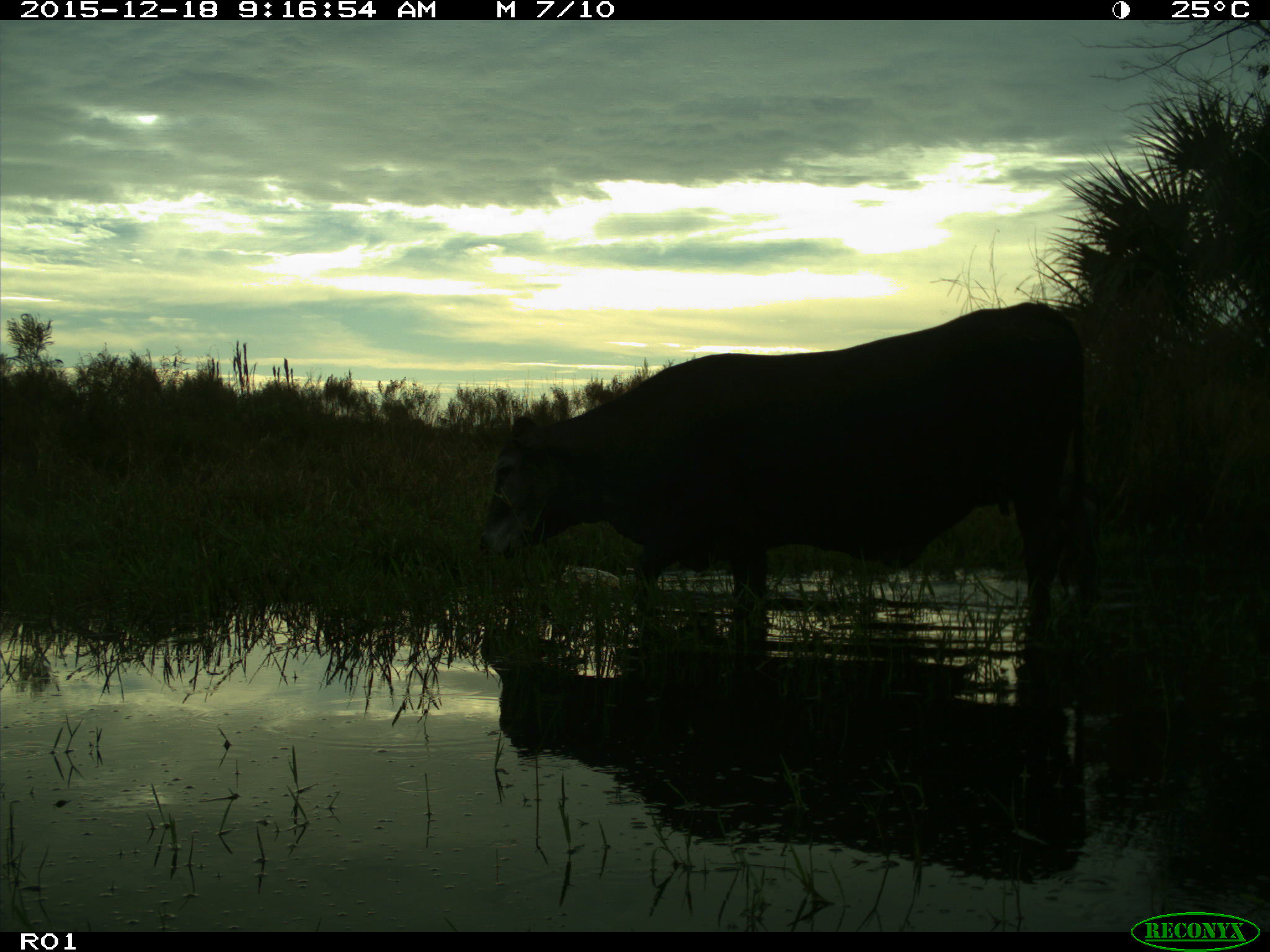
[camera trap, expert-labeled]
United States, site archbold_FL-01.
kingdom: Animalia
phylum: Chordata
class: Mammalia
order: Artiodactyla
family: Bovidae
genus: Bos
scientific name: Bos taurus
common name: domestic cow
Bos taurus (domestic cow).